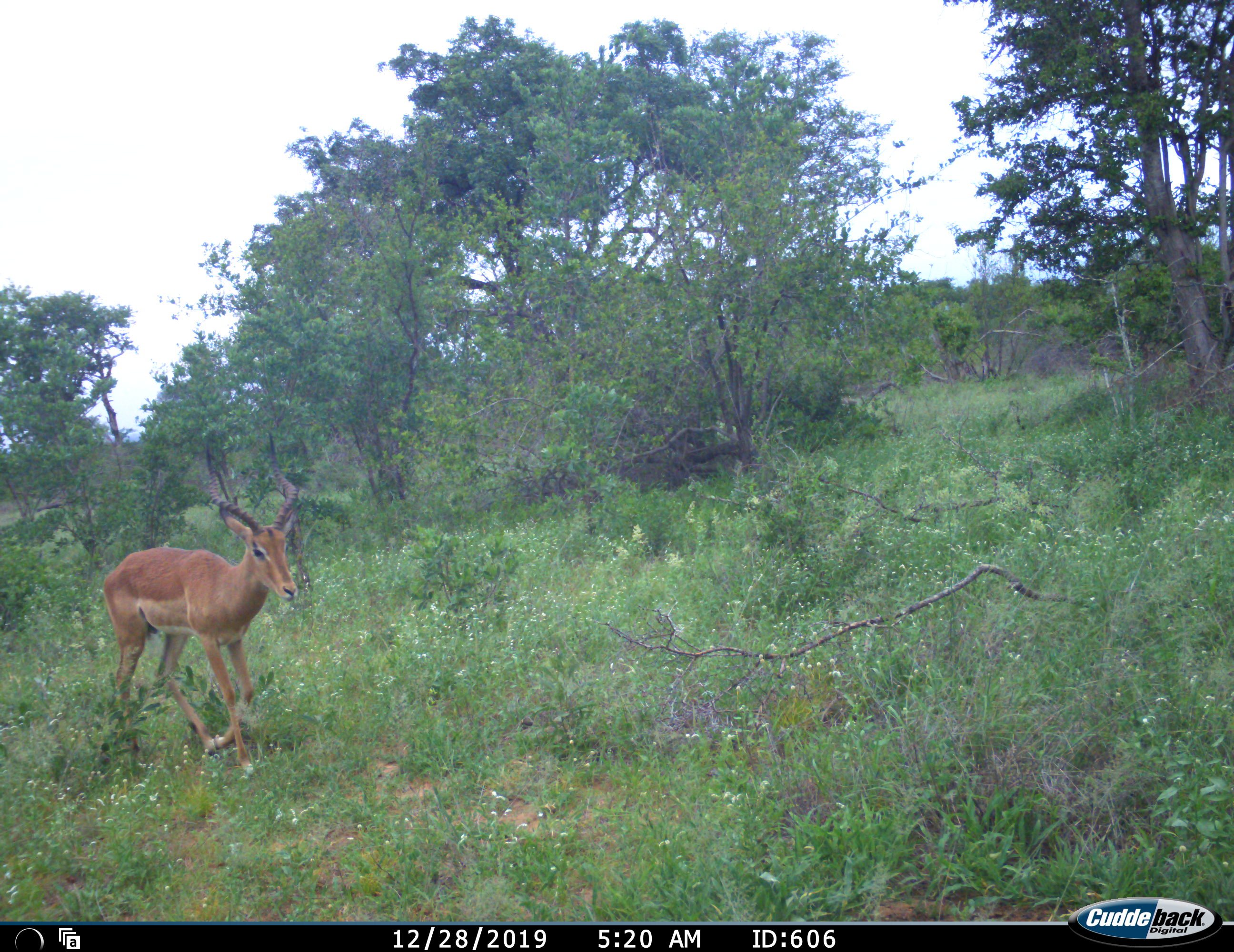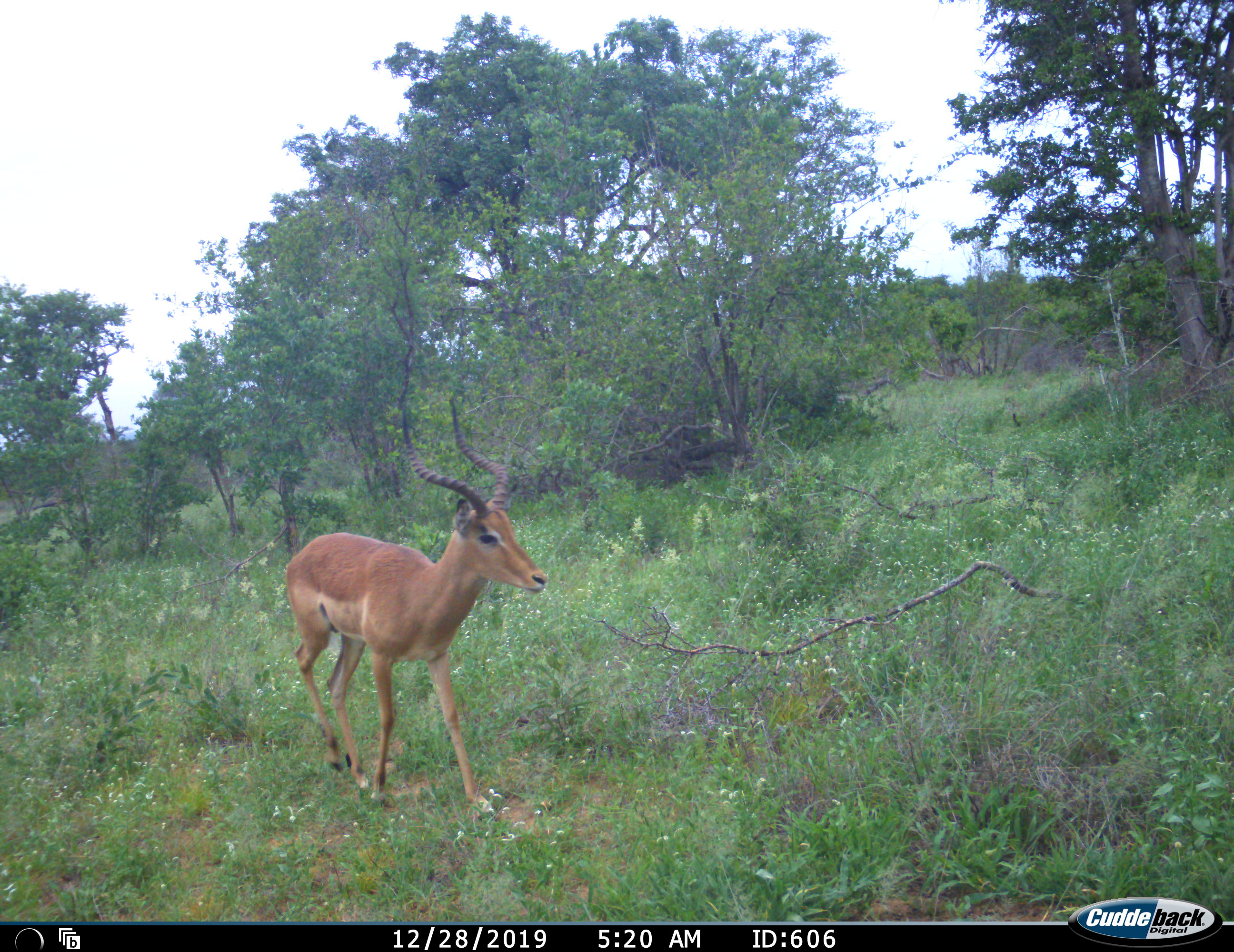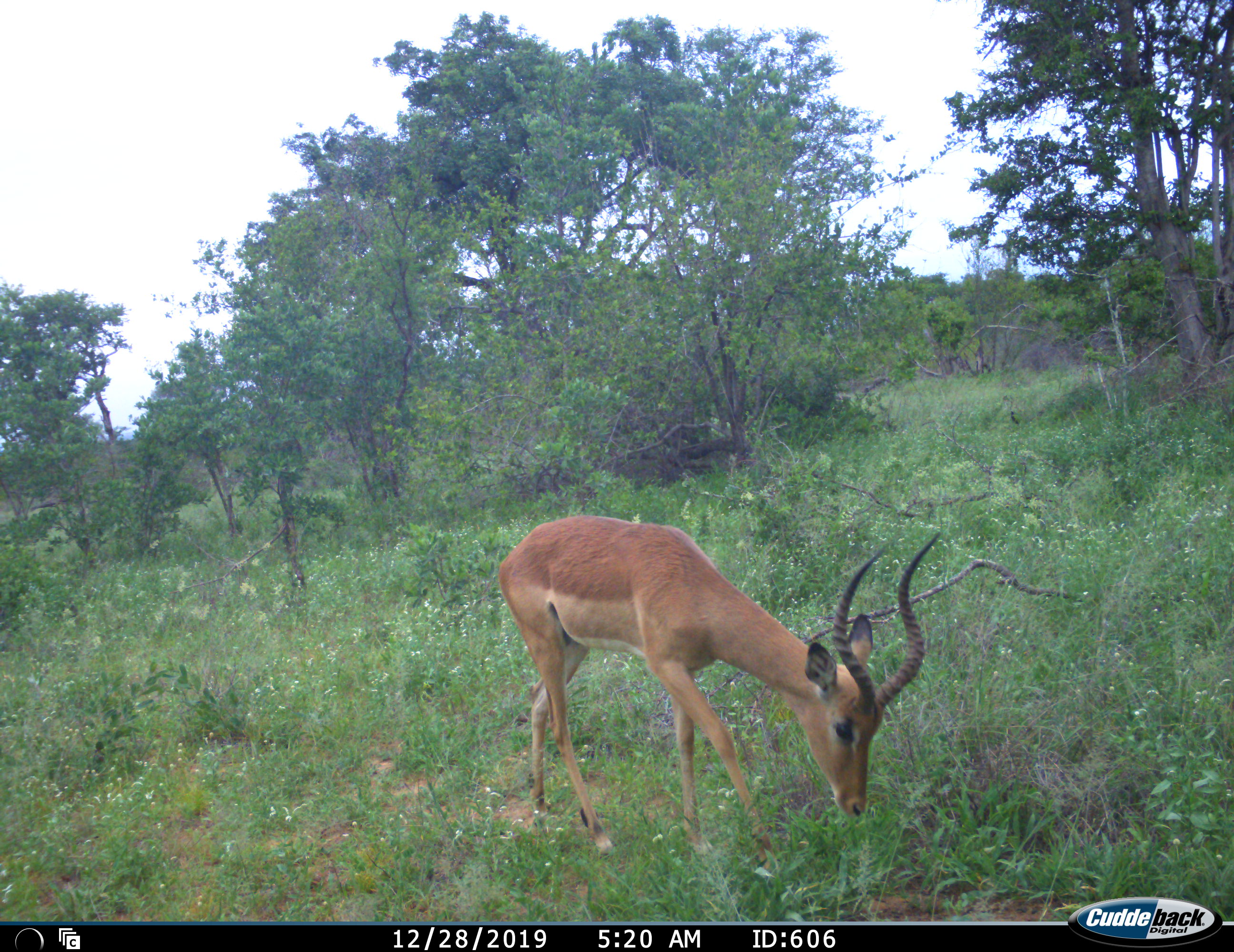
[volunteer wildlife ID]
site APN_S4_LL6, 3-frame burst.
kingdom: Animalia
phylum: Chordata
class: Mammalia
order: Artiodactyla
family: Bovidae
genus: Aepyceros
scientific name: Aepyceros melampus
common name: impala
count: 1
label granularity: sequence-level